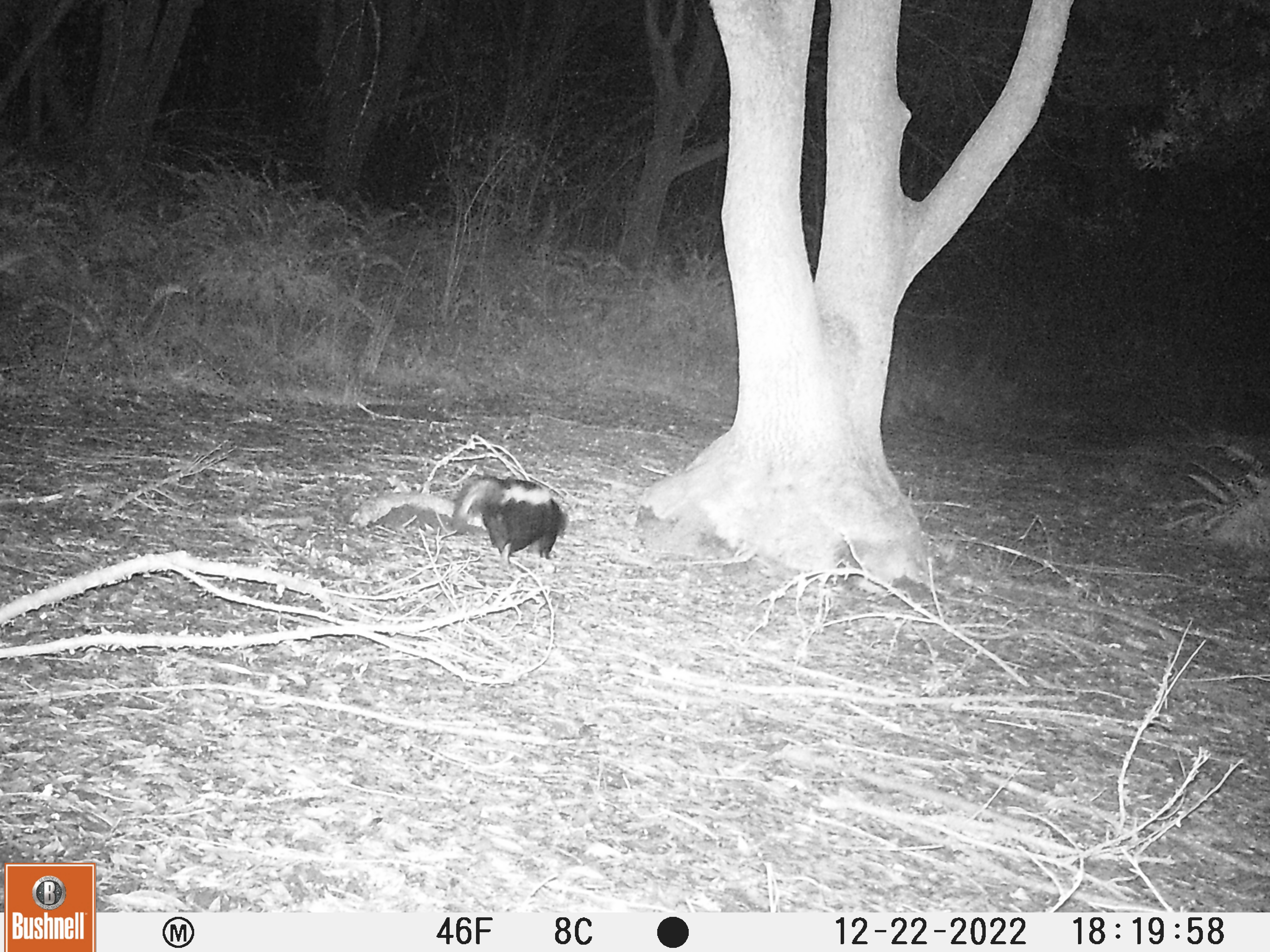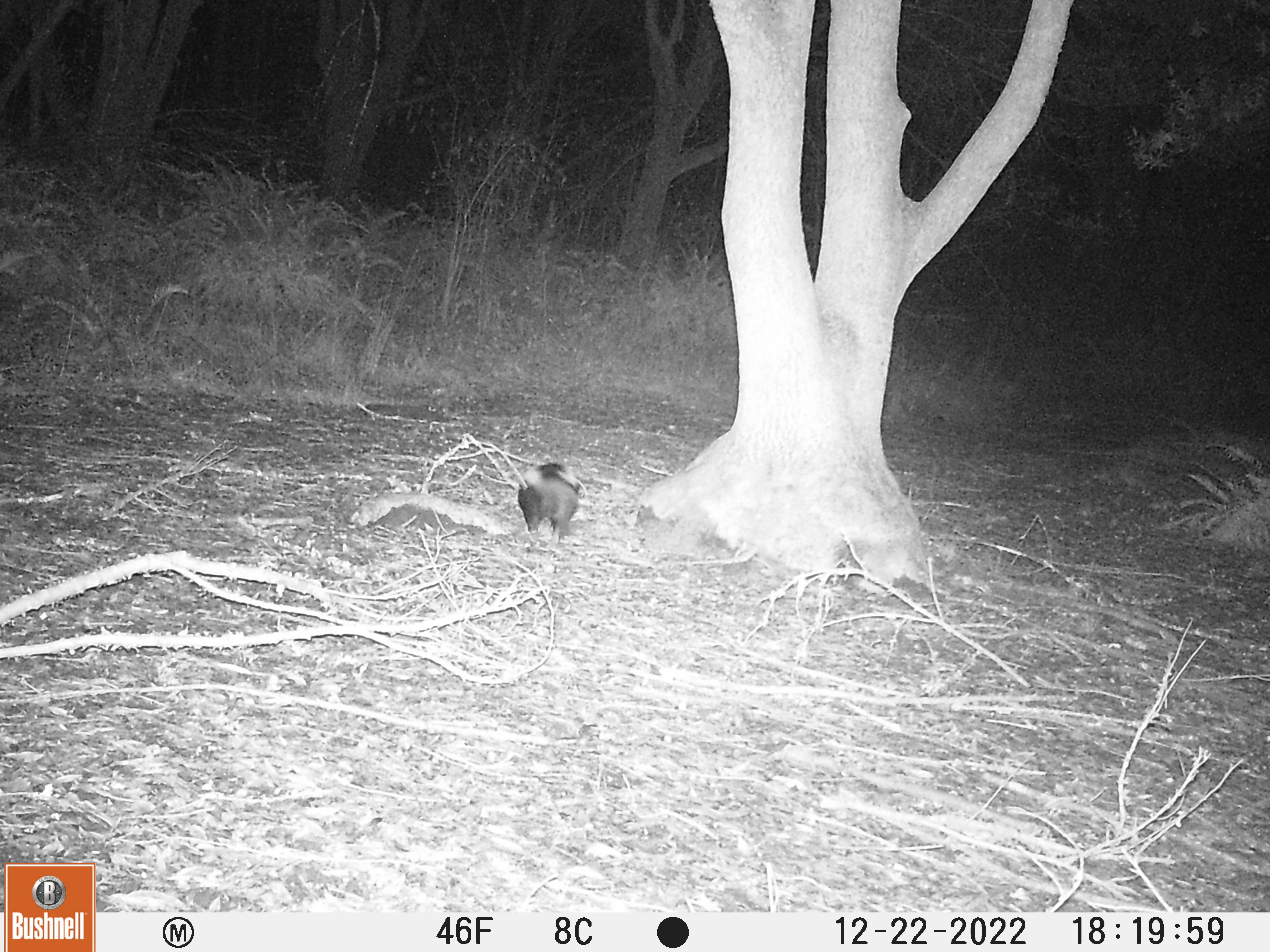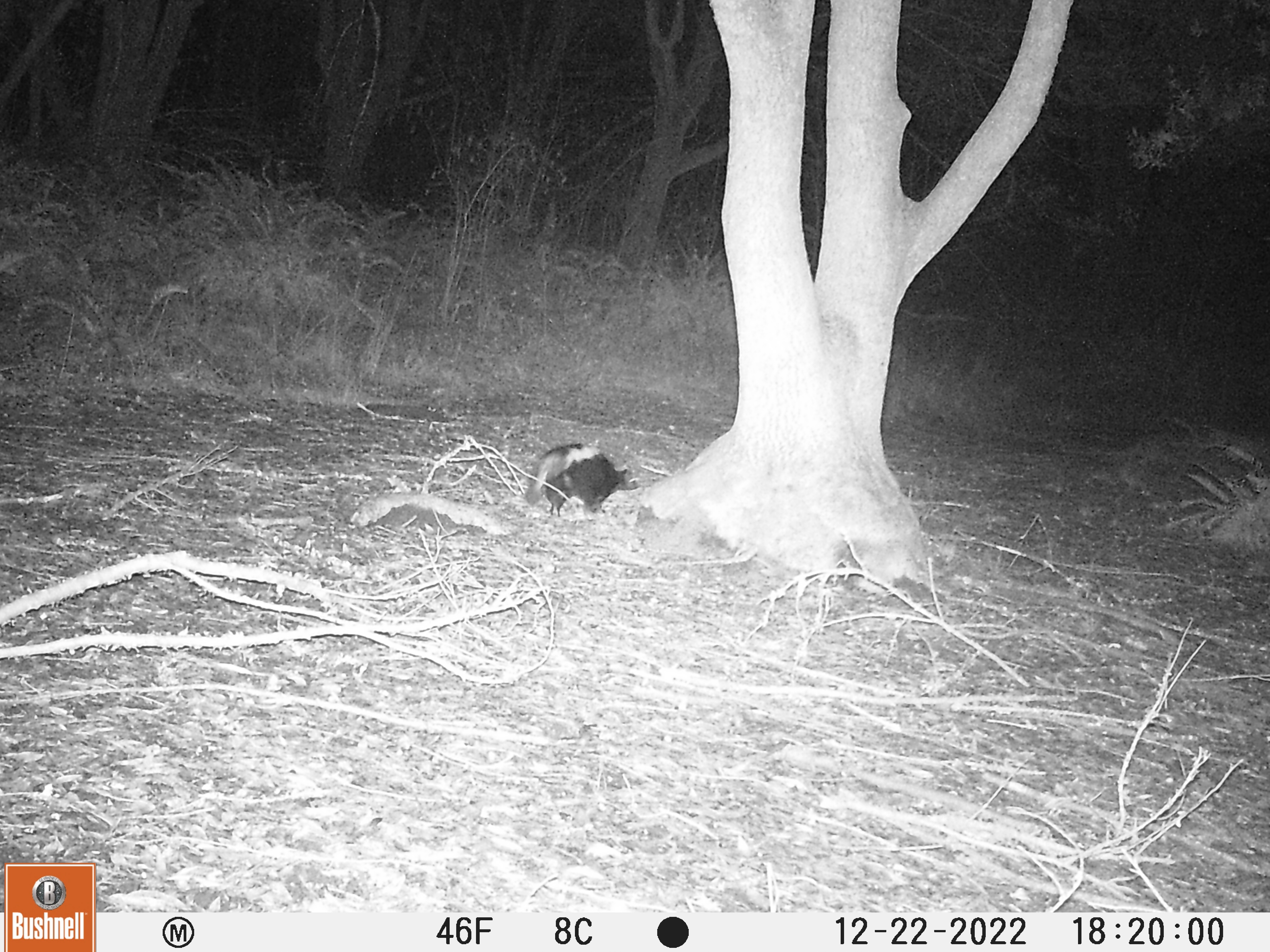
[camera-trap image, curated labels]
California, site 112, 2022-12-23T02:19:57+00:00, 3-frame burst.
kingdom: Animalia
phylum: Chordata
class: Mammalia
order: Carnivora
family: Mephitidae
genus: Mephitis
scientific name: Mephitis mephitis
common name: striped skunk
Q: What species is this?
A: Striped skunk (Mephitis mephitis).